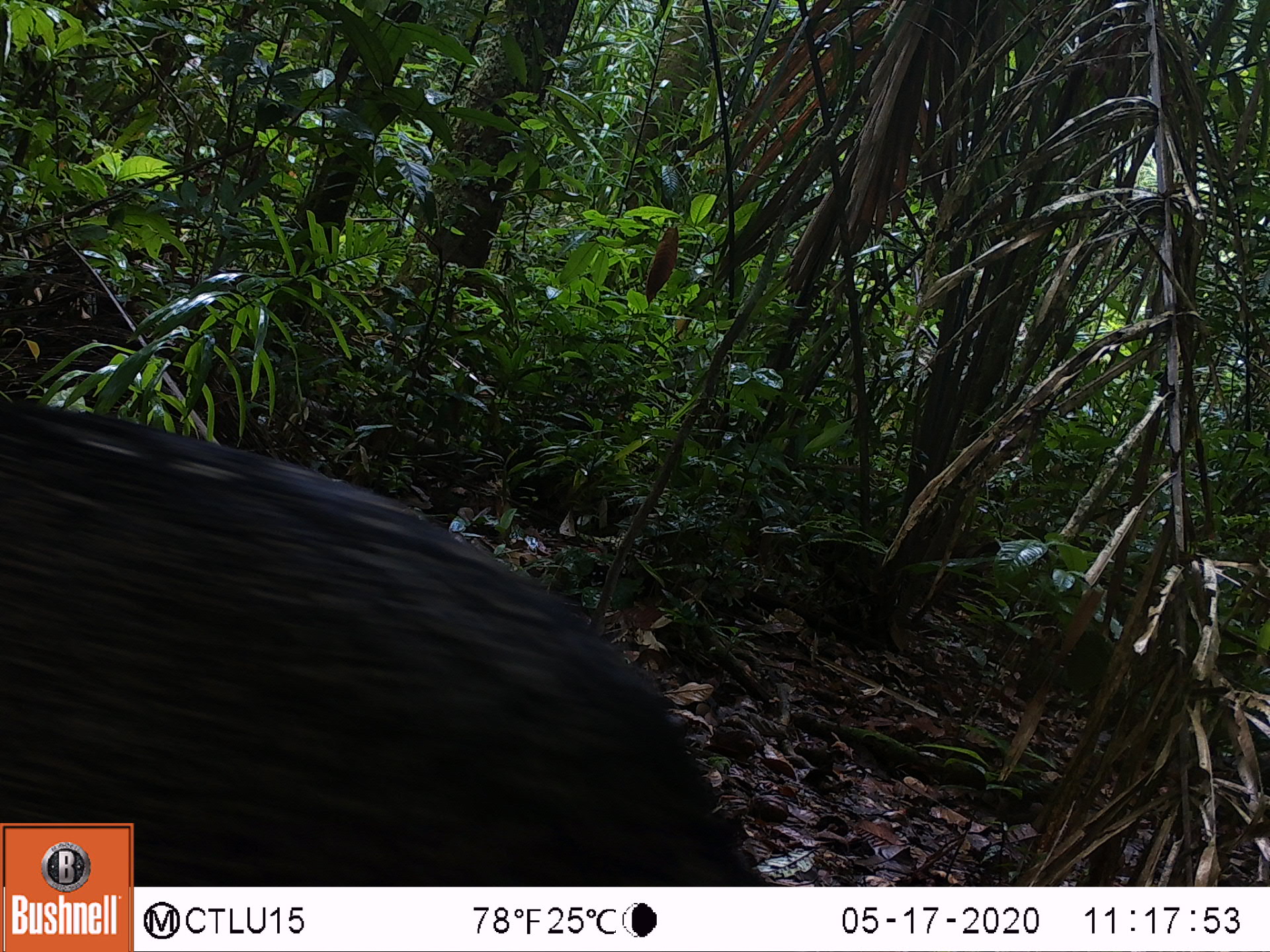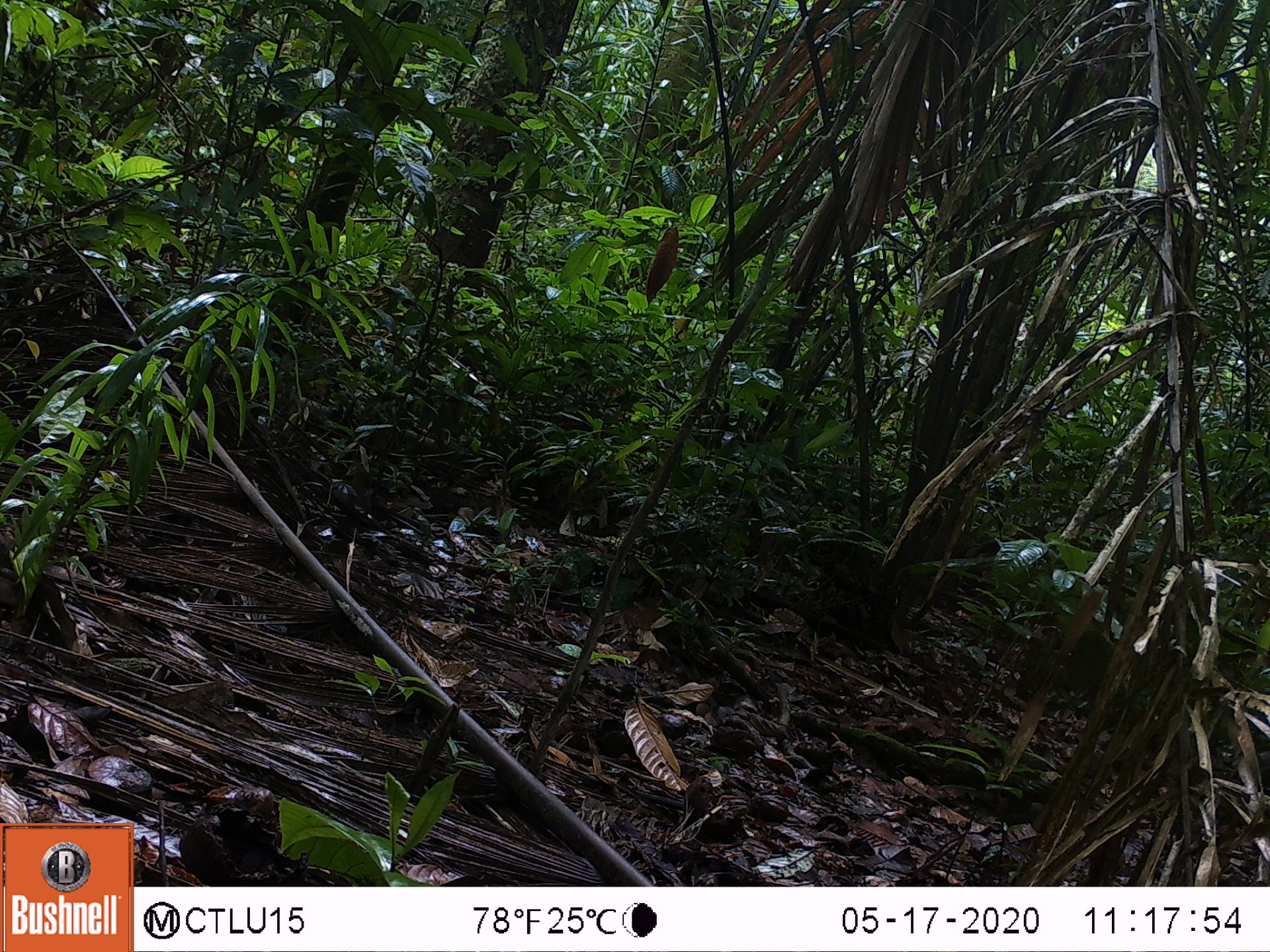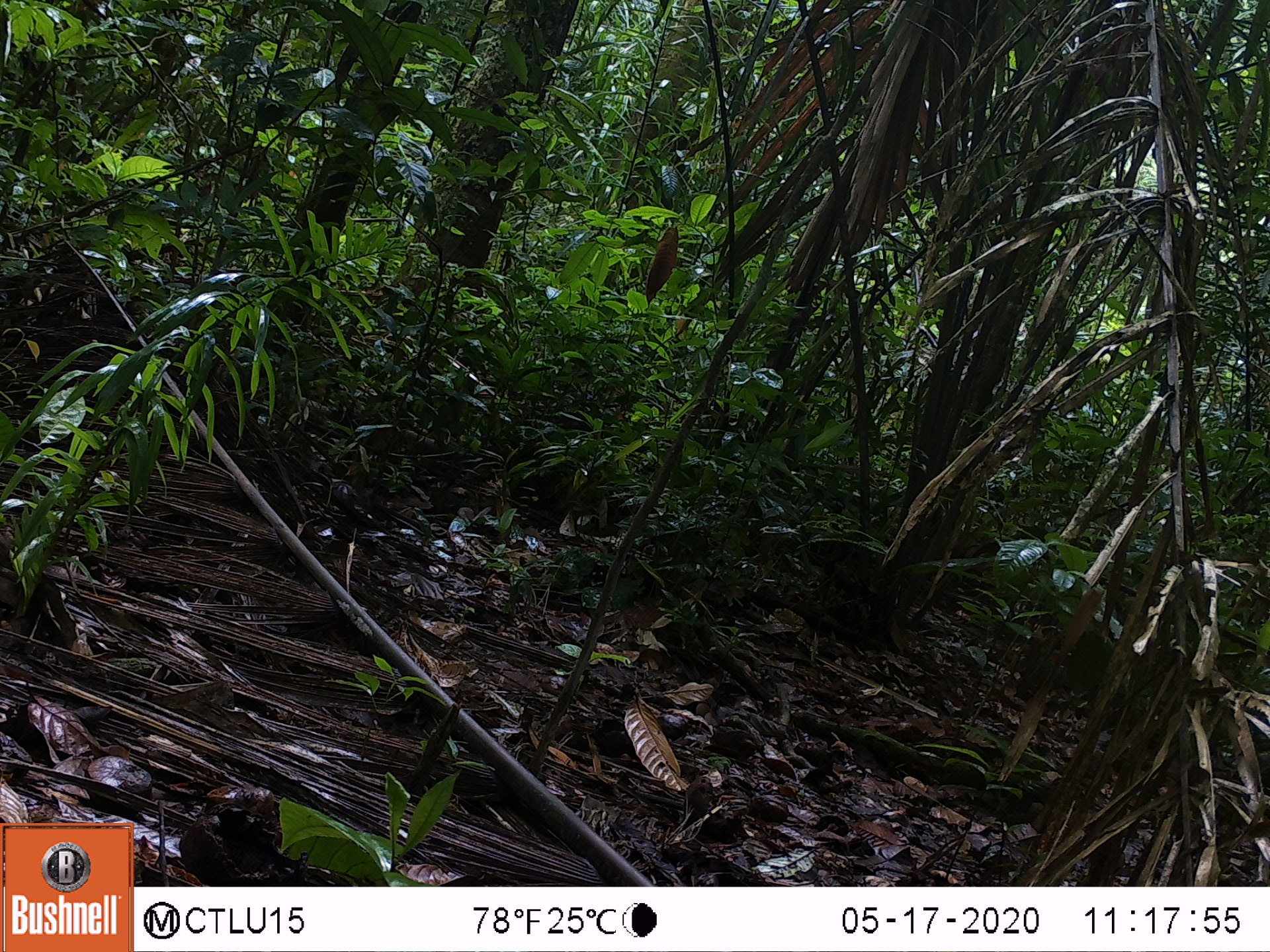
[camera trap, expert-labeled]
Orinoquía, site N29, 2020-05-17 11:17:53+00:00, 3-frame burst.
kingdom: Animalia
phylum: Chordata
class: Mammalia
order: Artiodactyla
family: Tayassuidae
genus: Pecari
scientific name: Pecari tajacu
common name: collared peccary